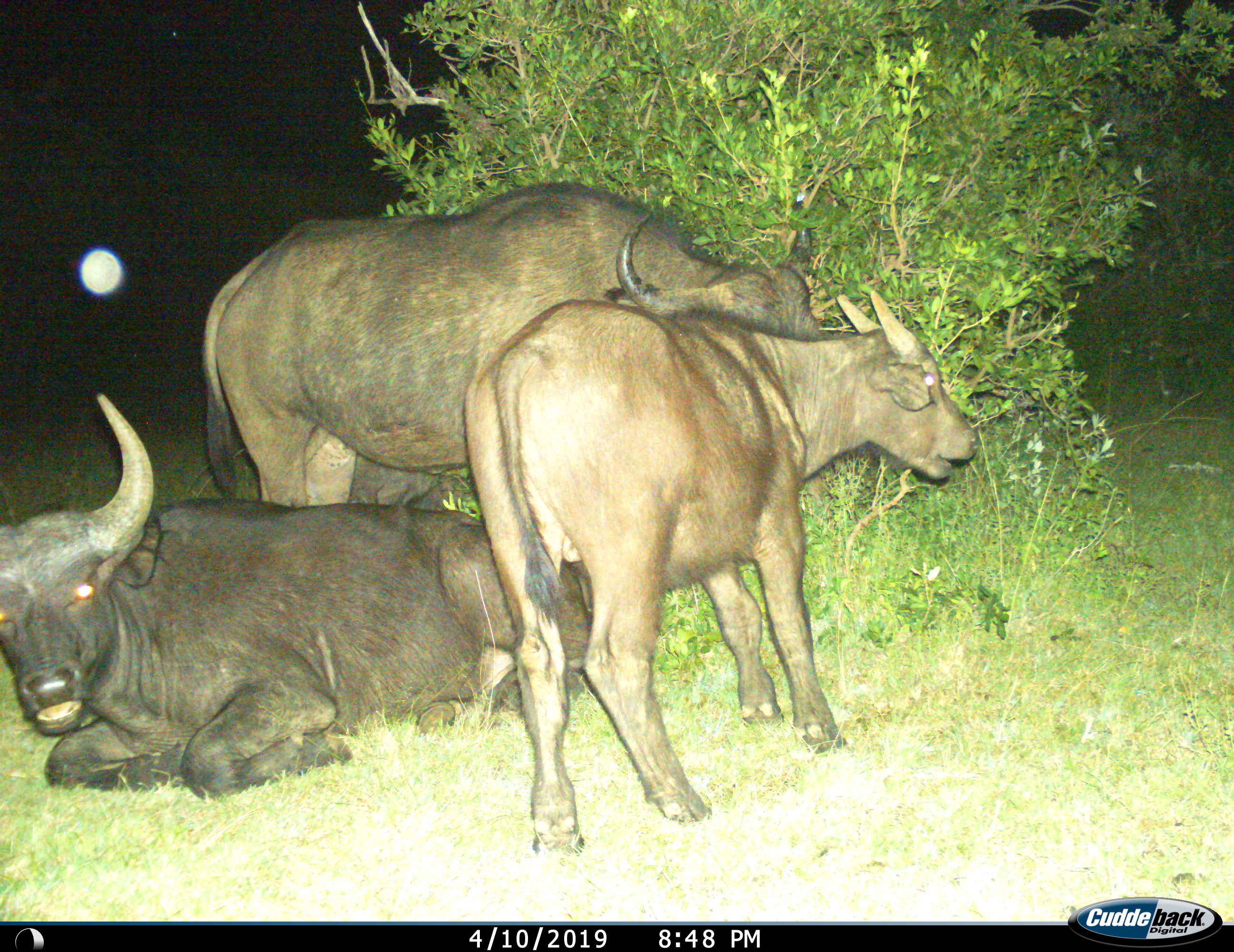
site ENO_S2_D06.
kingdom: Animalia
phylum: Chordata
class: Mammalia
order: Artiodactyla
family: Bovidae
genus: Syncerus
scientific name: Syncerus caffer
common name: african buffalo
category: buffalo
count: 3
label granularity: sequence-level